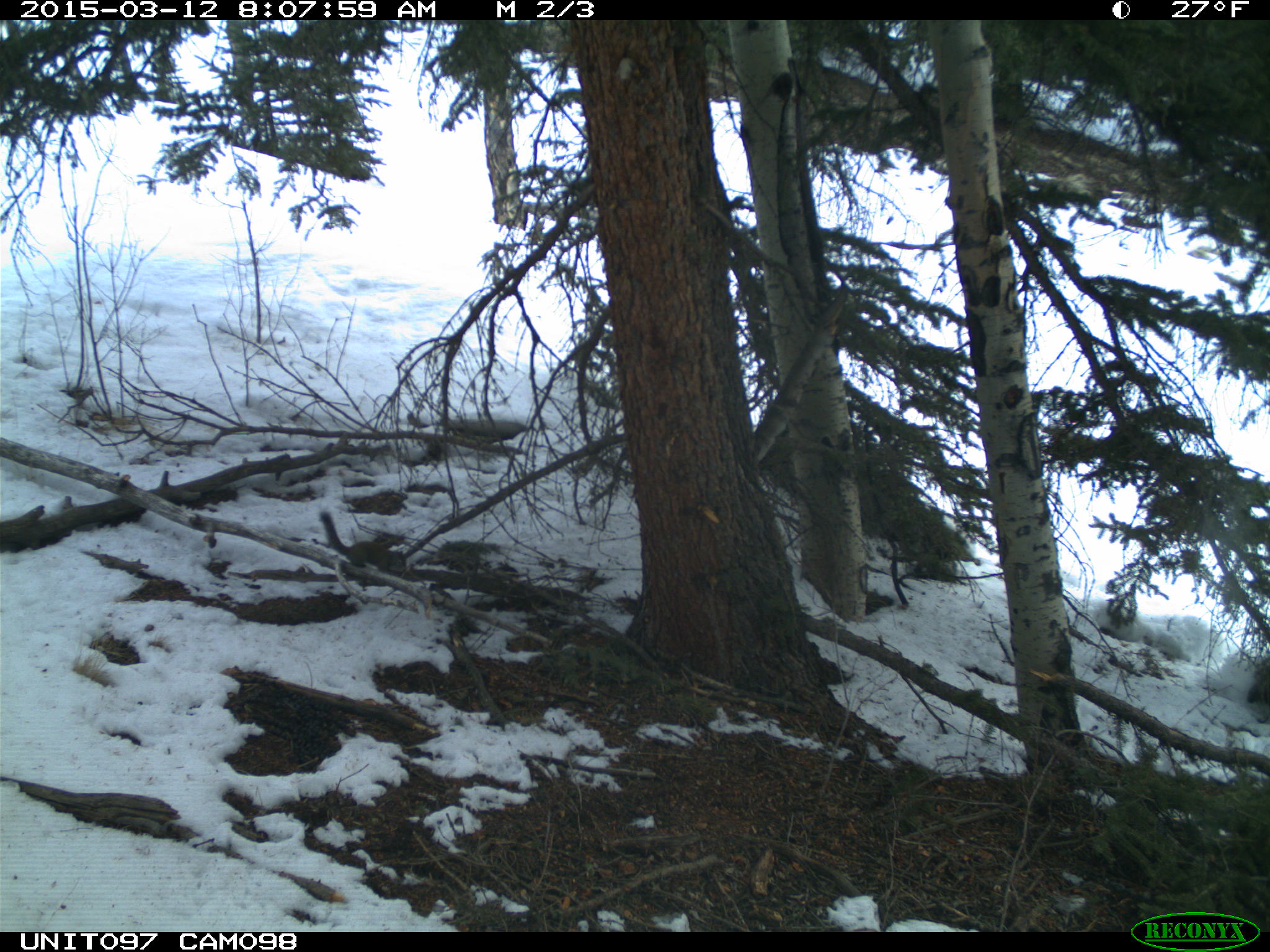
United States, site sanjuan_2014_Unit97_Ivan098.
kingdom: Animalia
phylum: Chordata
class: Mammalia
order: Rodentia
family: Sciuridae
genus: Tamiasciurus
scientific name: Tamiasciurus hudsonicus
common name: american red squirrel